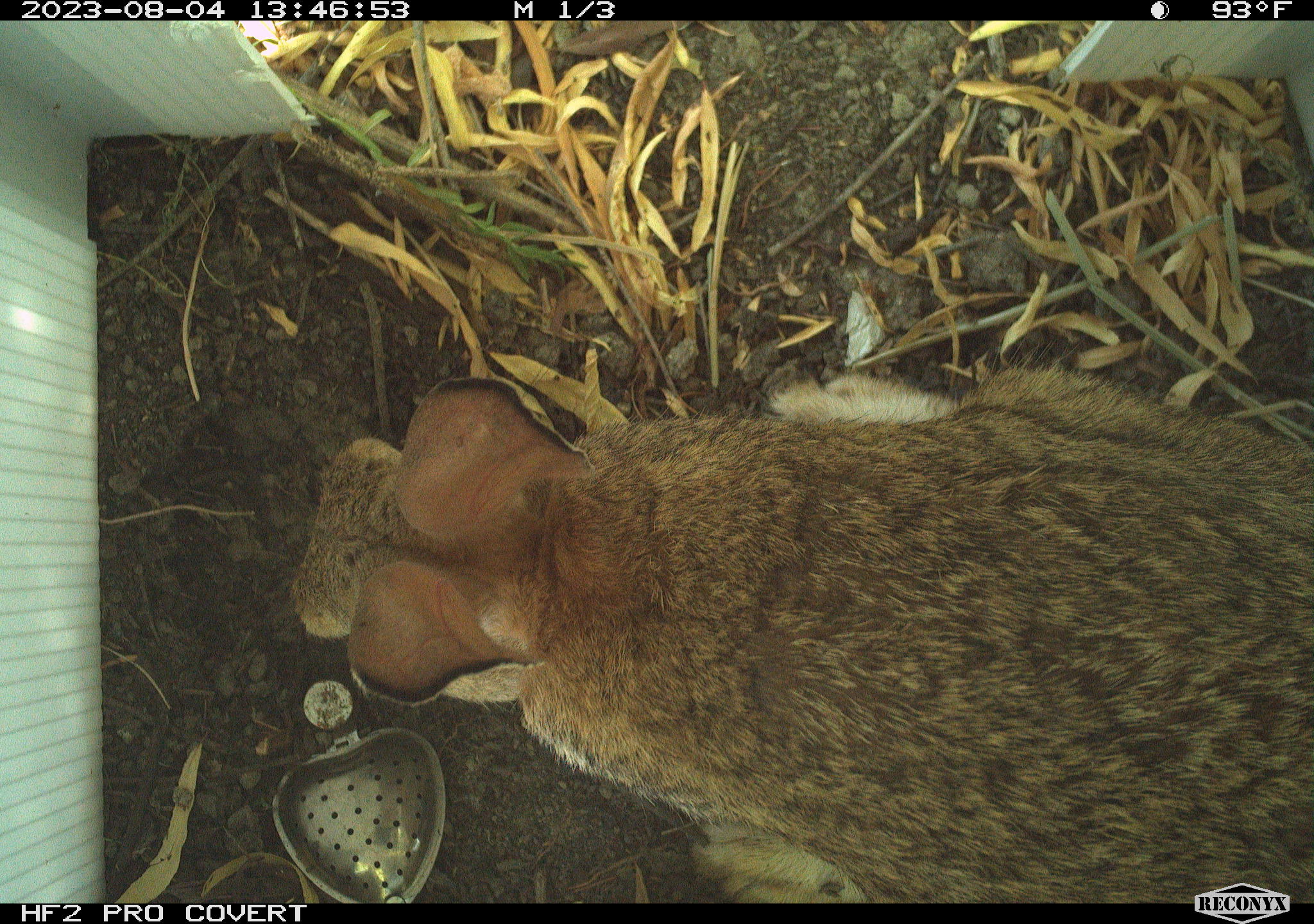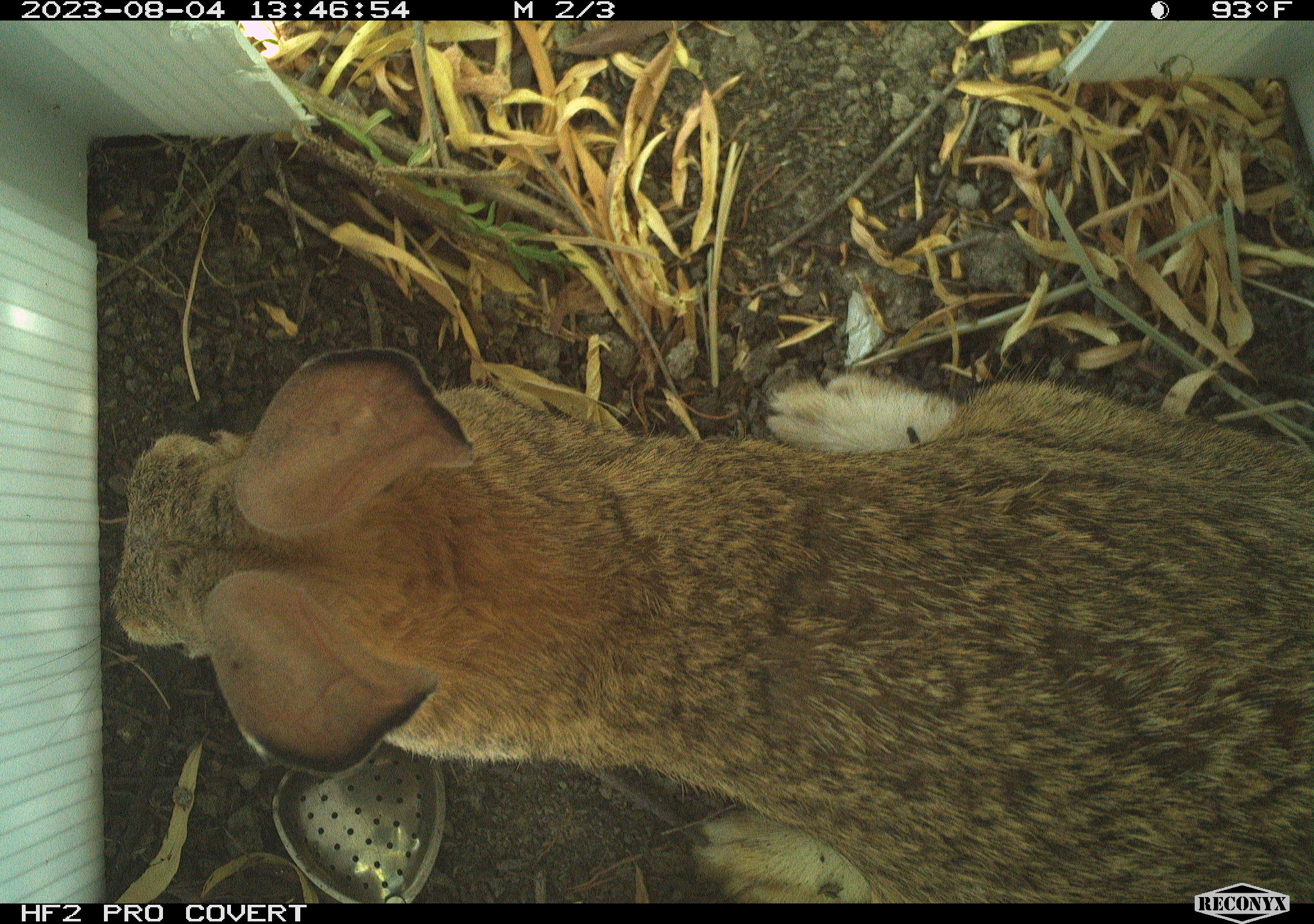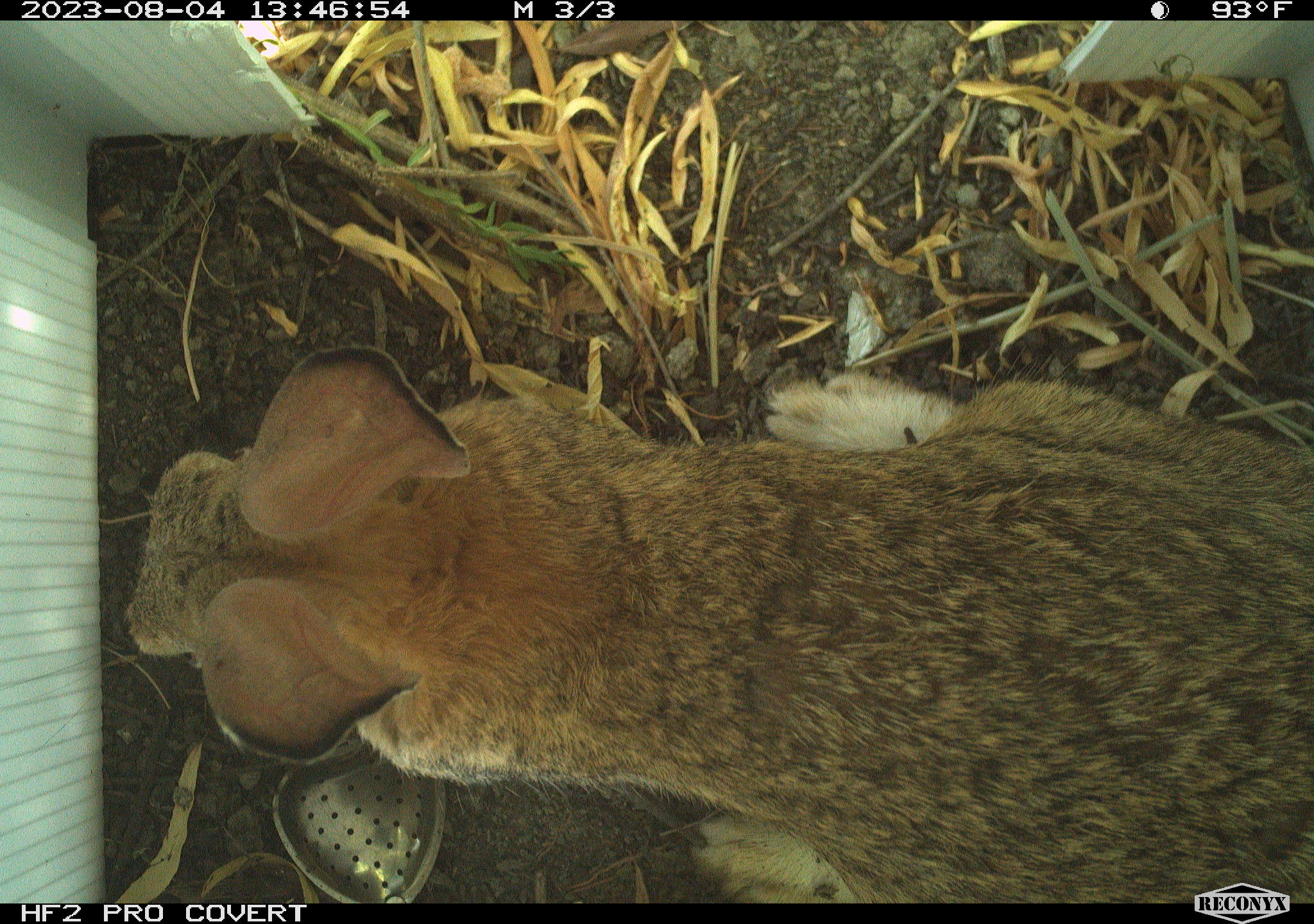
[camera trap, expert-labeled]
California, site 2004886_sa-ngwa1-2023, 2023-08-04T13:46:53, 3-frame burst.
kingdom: Animalia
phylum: Chordata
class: Mammalia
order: Lagomorpha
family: Leporidae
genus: Sylvilagus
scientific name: Sylvilagus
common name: cottontail rabbits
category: sylvilagus species